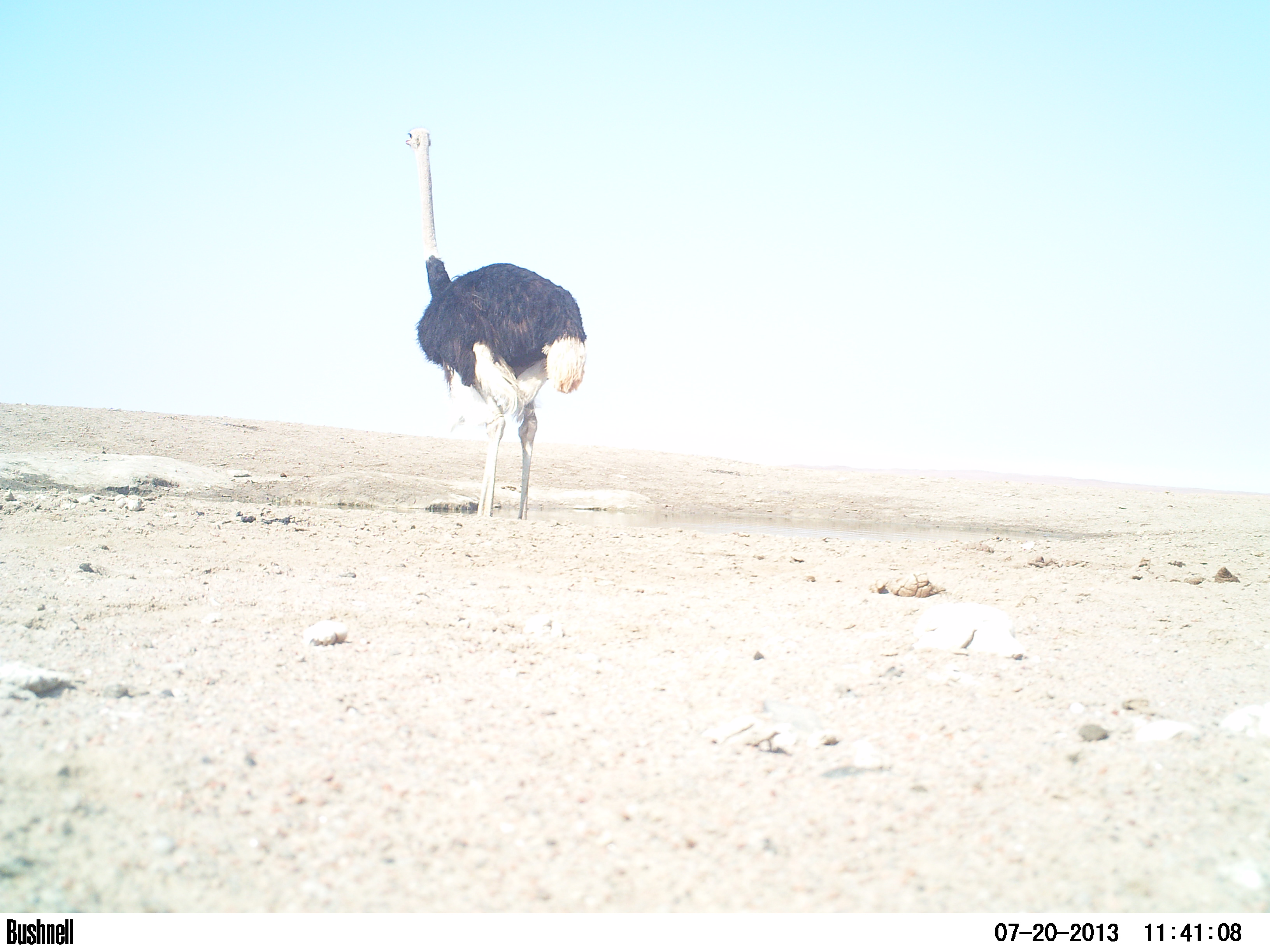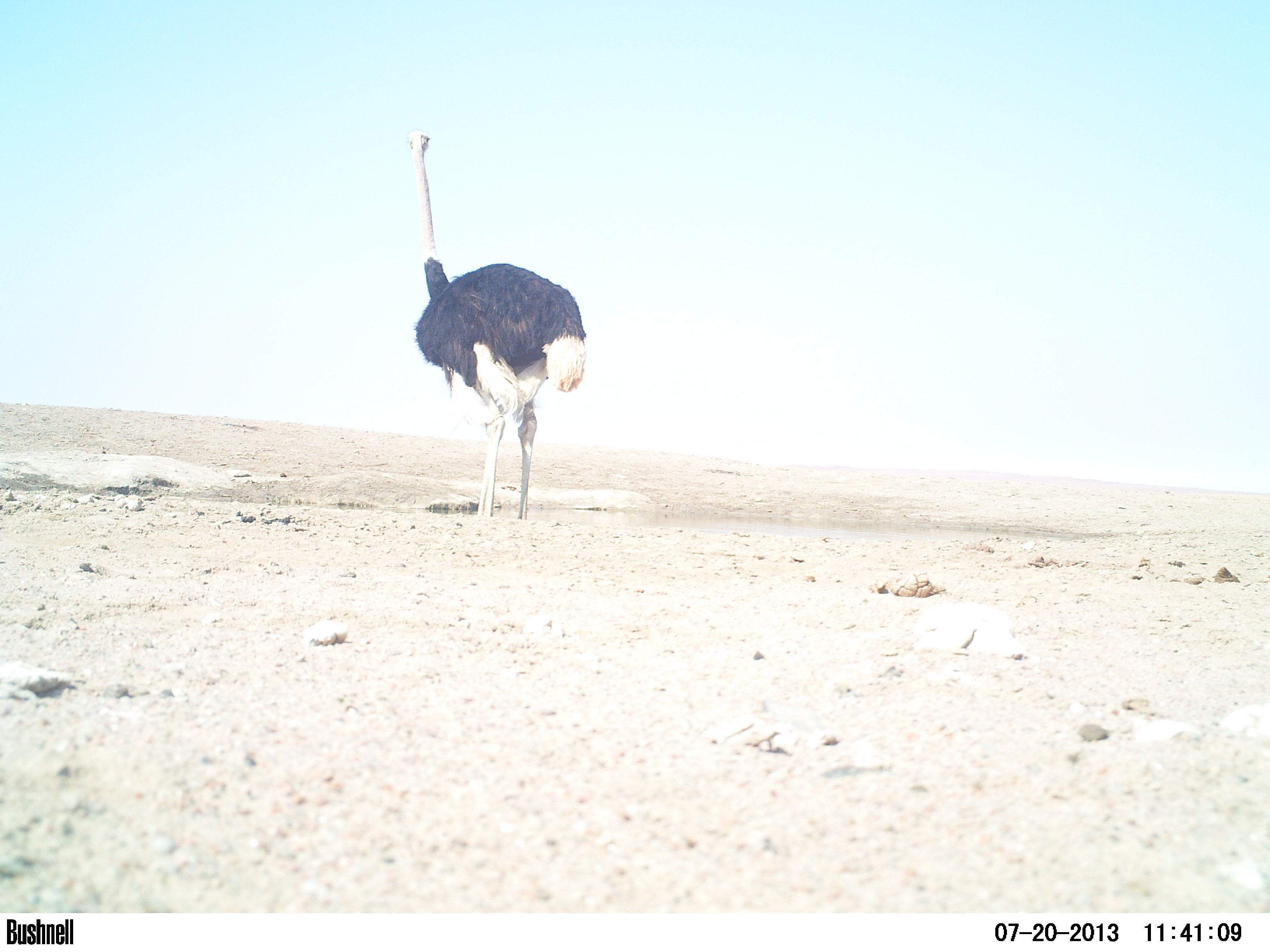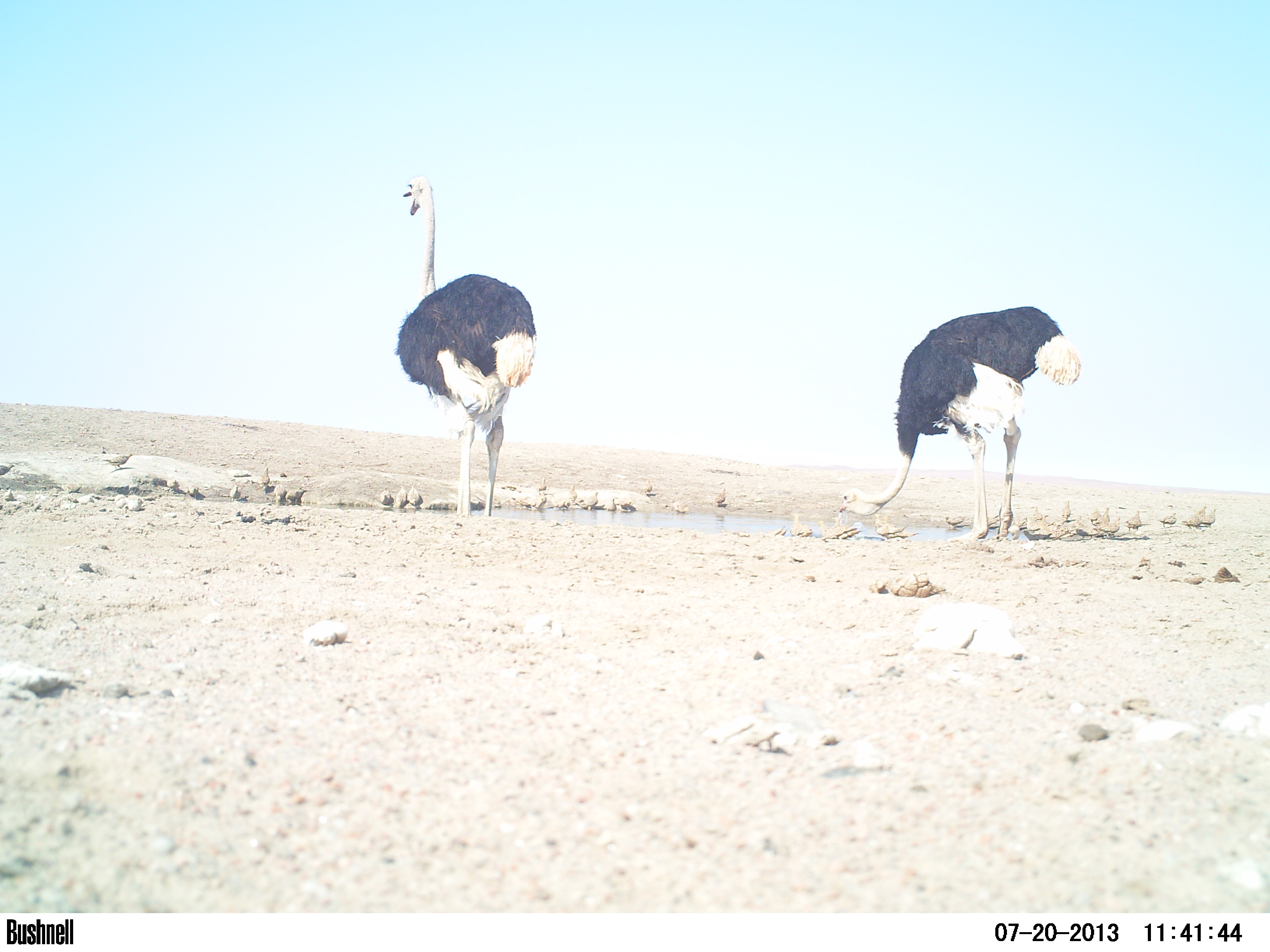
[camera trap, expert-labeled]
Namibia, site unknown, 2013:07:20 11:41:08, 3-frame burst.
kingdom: Animalia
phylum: Chordata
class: Mammalia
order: Artiodactyla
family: Bovidae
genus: Oryx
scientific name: Oryx gazella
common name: gemsbok